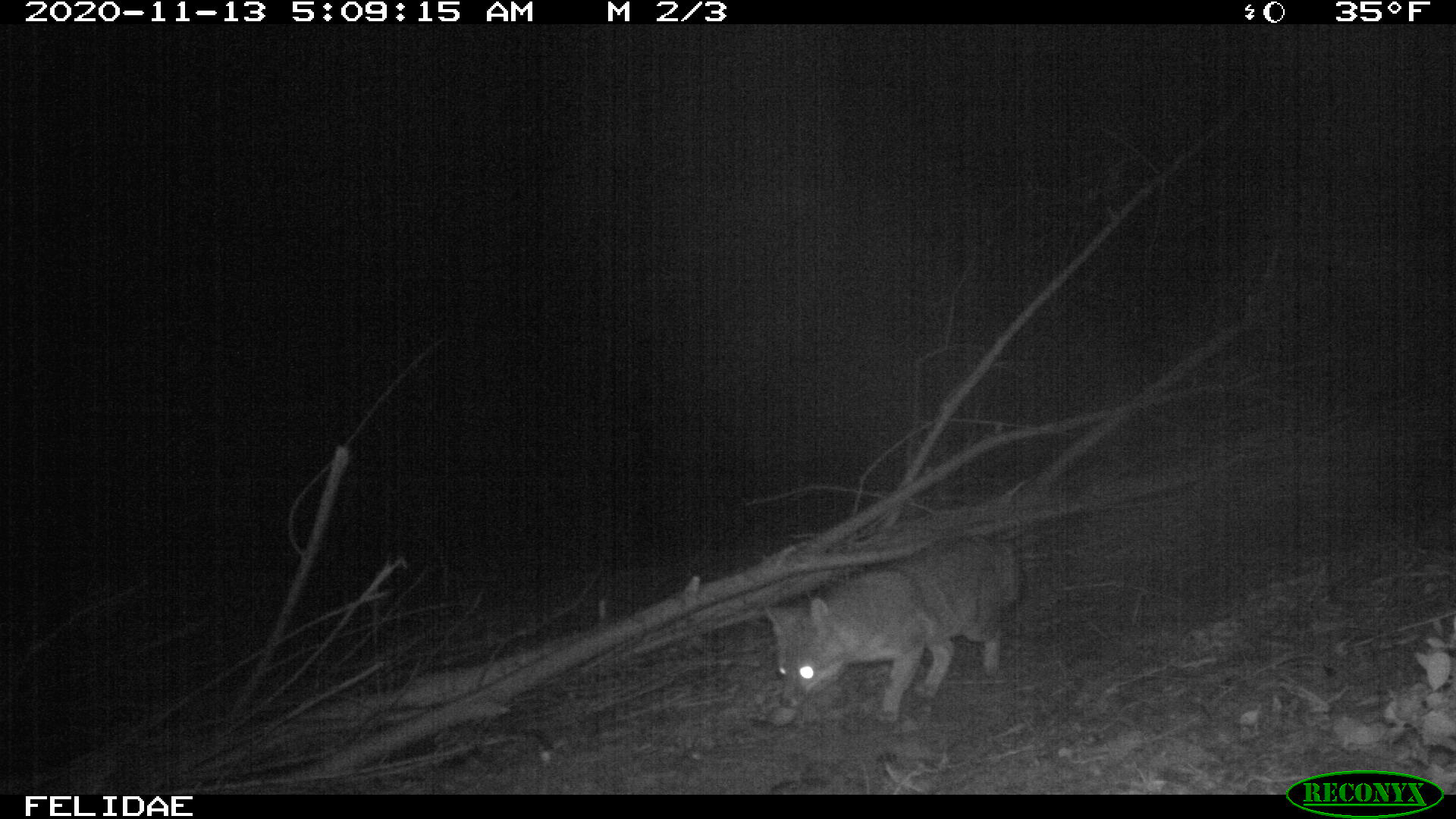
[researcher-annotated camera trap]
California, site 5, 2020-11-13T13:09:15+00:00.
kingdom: Animalia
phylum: Chordata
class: Mammalia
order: Carnivora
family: Canidae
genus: Urocyon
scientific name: Urocyon cinereoargenteus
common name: gray fox